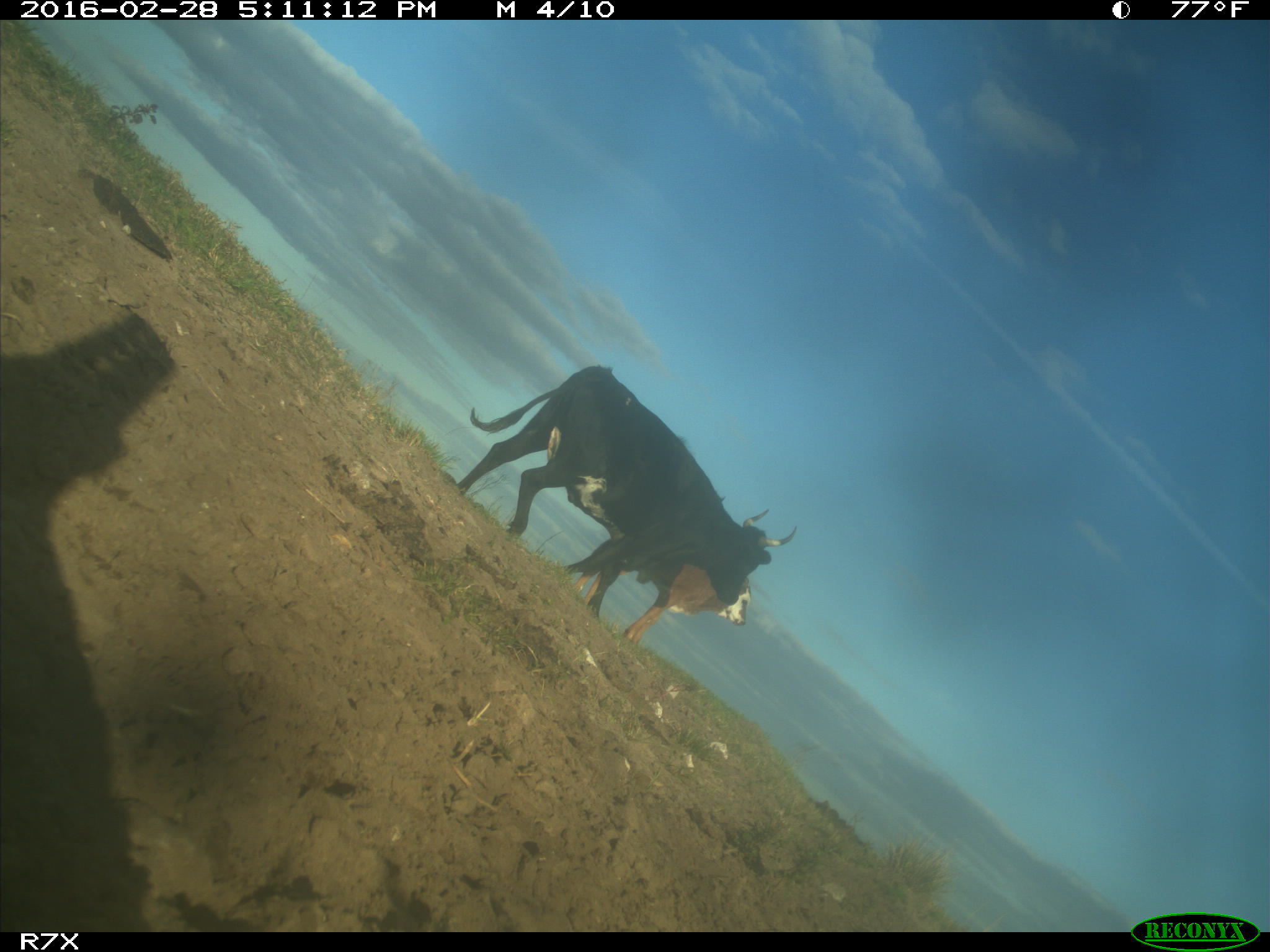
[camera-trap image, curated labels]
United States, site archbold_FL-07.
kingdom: Animalia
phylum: Chordata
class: Mammalia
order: Artiodactyla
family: Bovidae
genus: Bos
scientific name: Bos taurus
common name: domestic cow